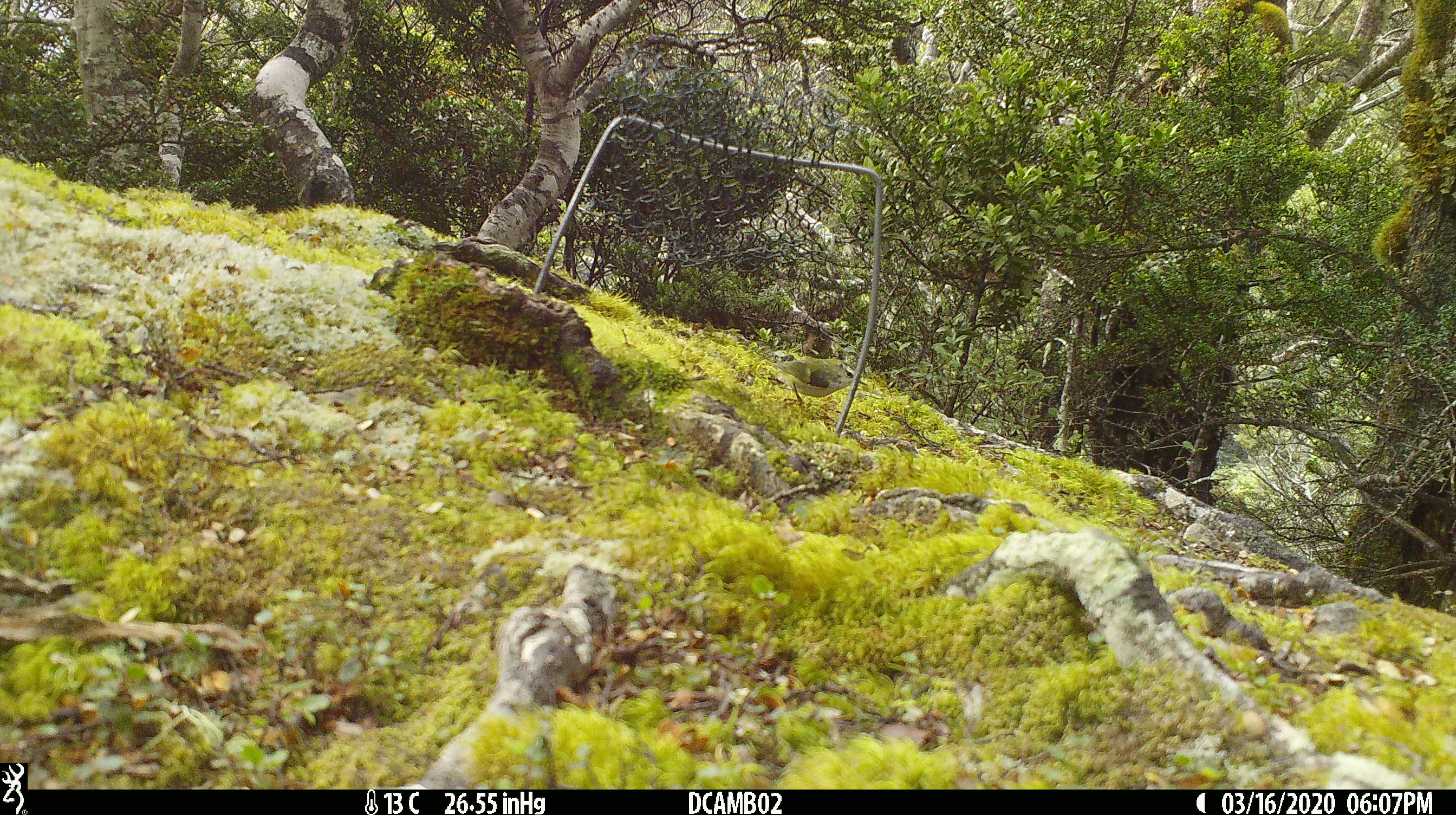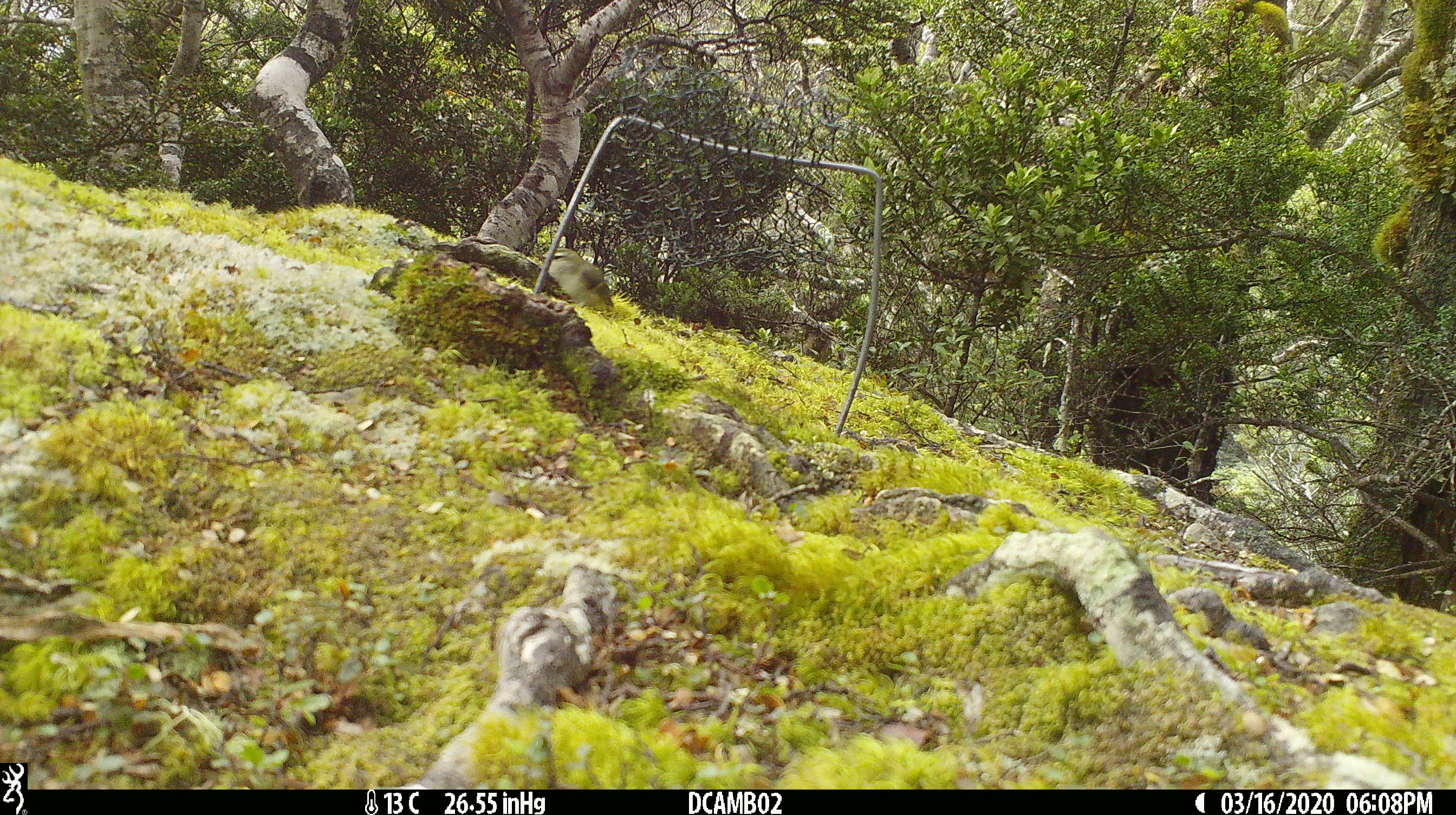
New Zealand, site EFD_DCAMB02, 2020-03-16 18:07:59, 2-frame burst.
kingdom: Animalia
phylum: Chordata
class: Aves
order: Passeriformes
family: Acanthisittidae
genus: Acanthisitta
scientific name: Acanthisitta chloris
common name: rifleman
Rifleman (Acanthisitta chloris).